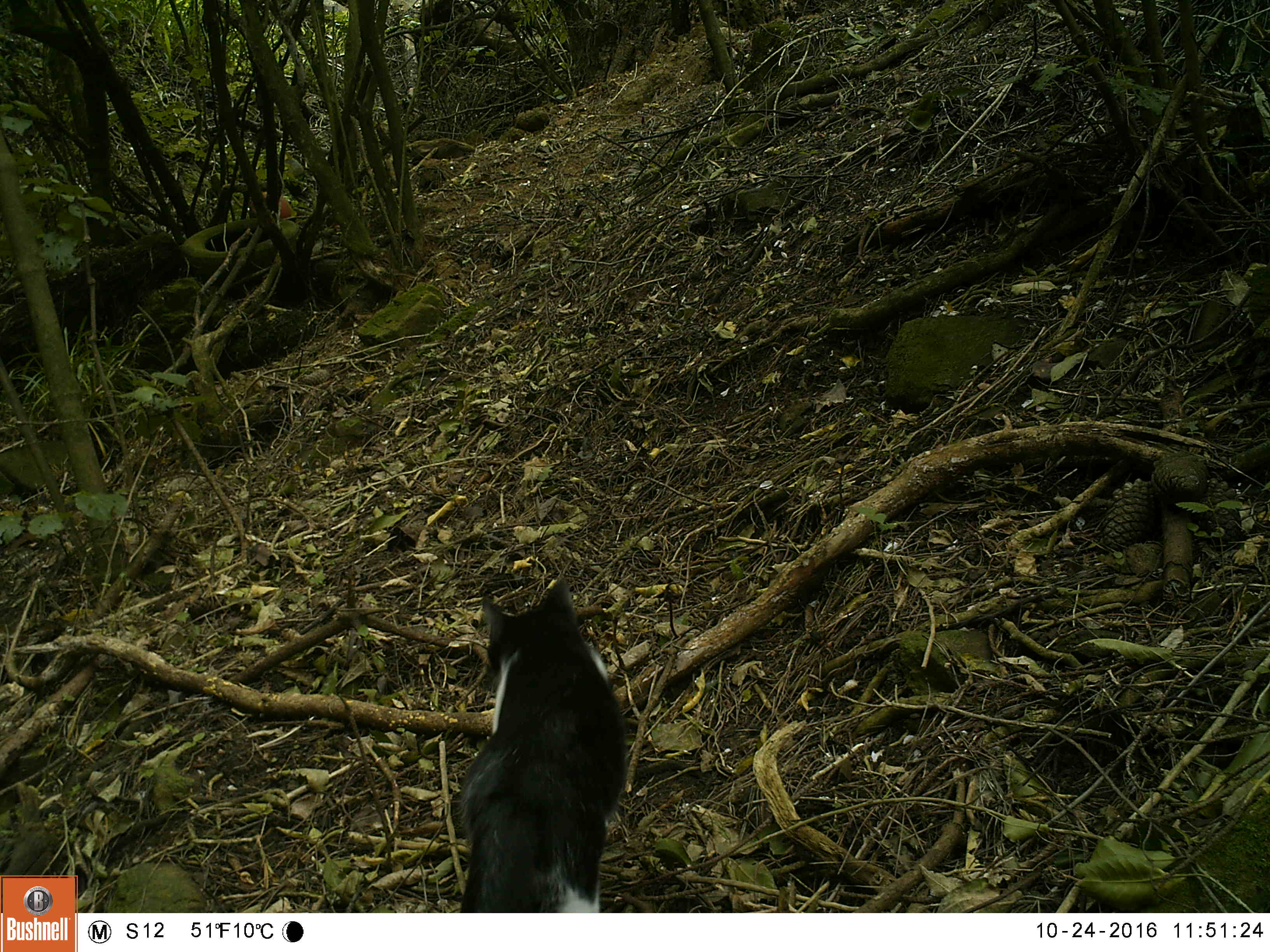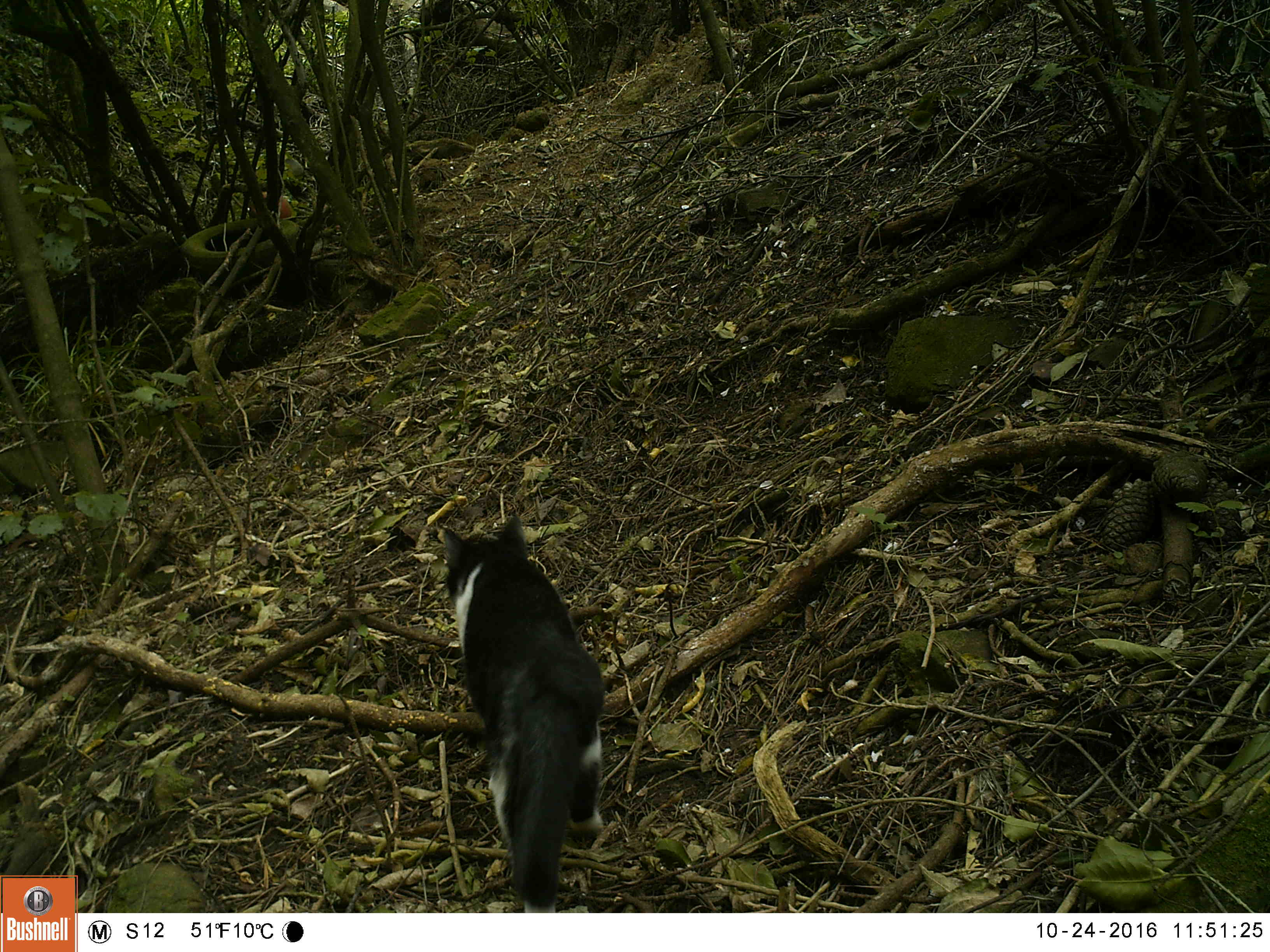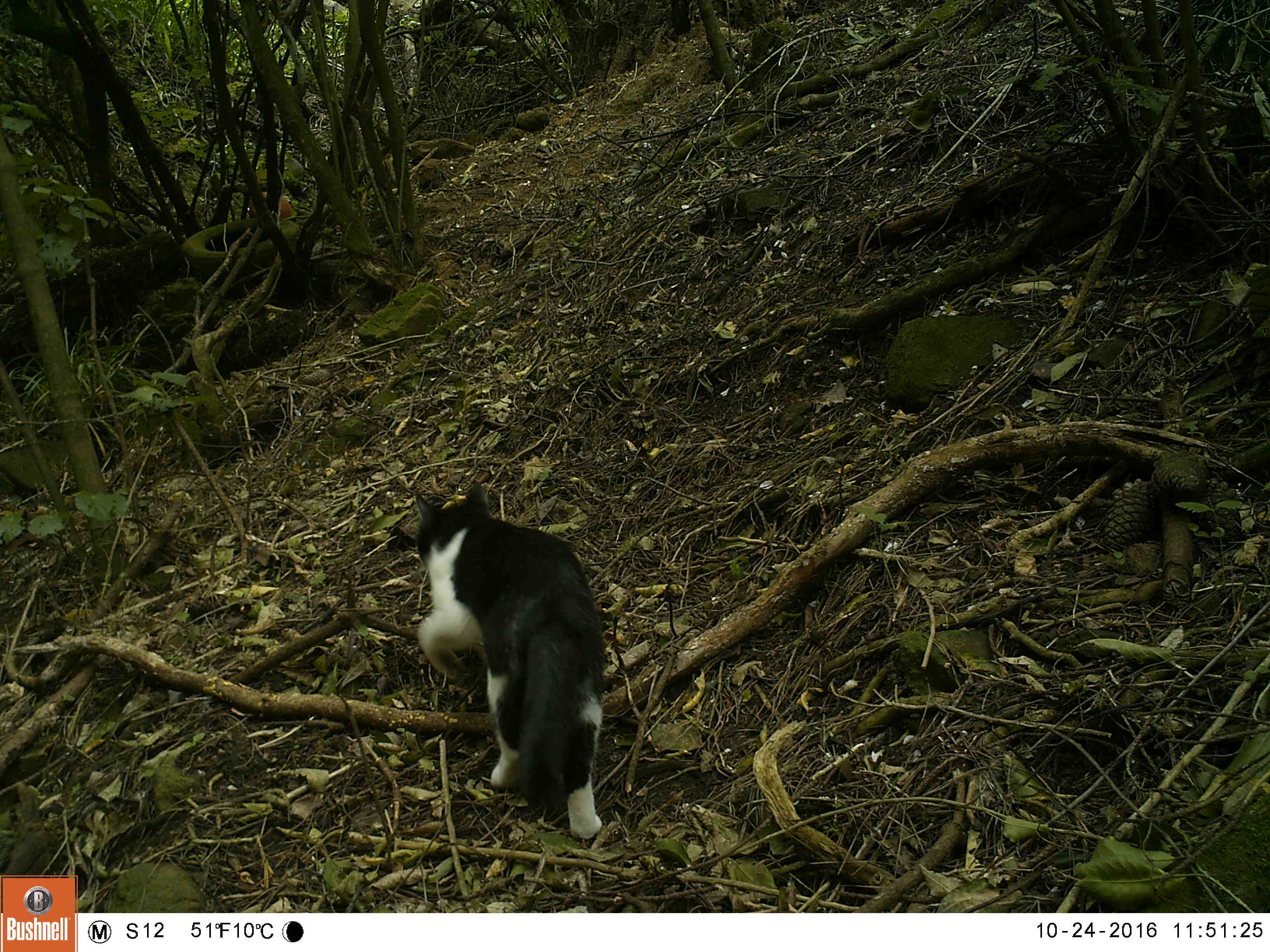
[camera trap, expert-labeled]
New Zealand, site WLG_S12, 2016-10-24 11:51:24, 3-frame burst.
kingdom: Animalia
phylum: Chordata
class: Mammalia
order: Carnivora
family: Felidae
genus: Felis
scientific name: Felis catus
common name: domestic cat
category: cat